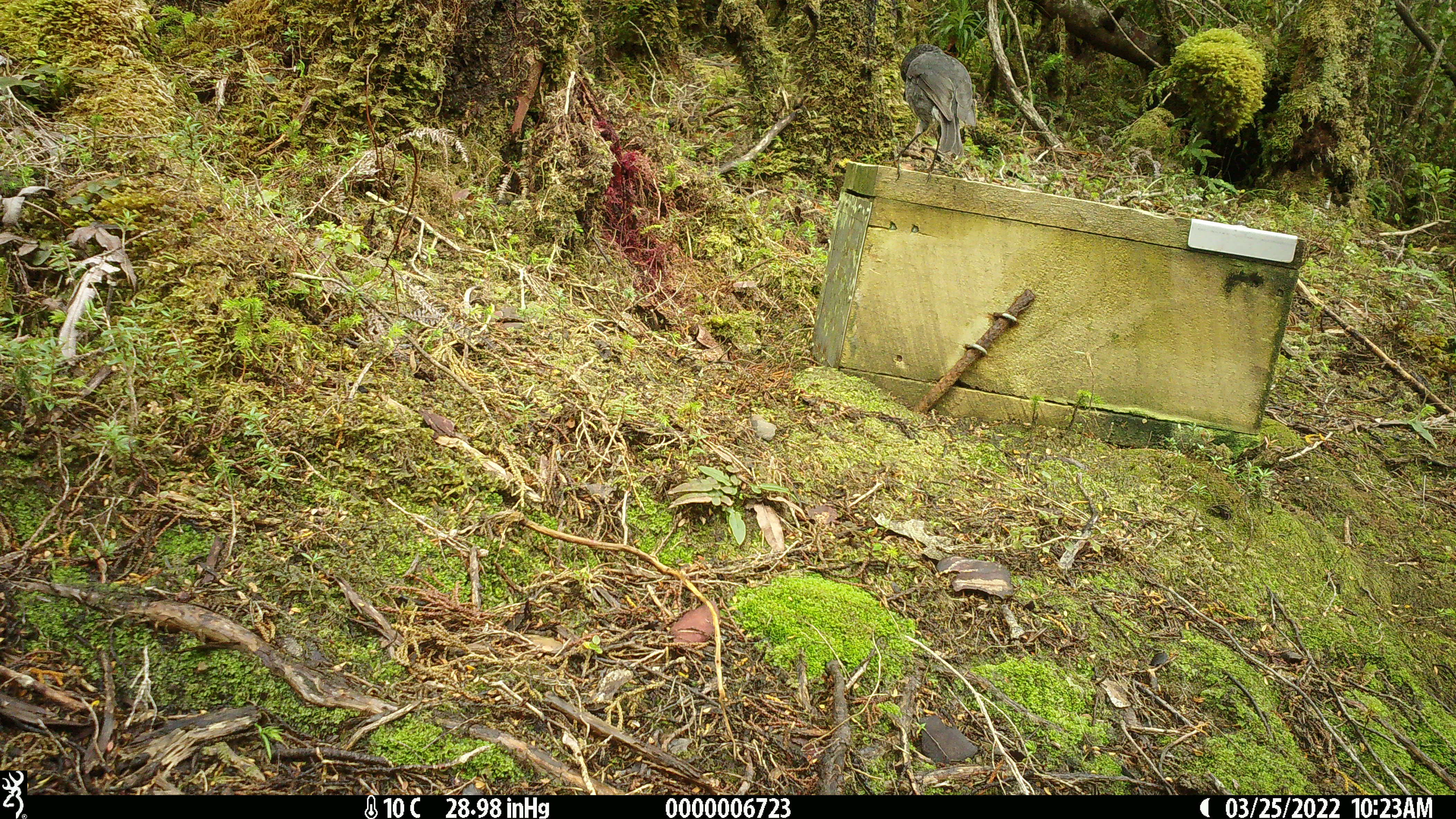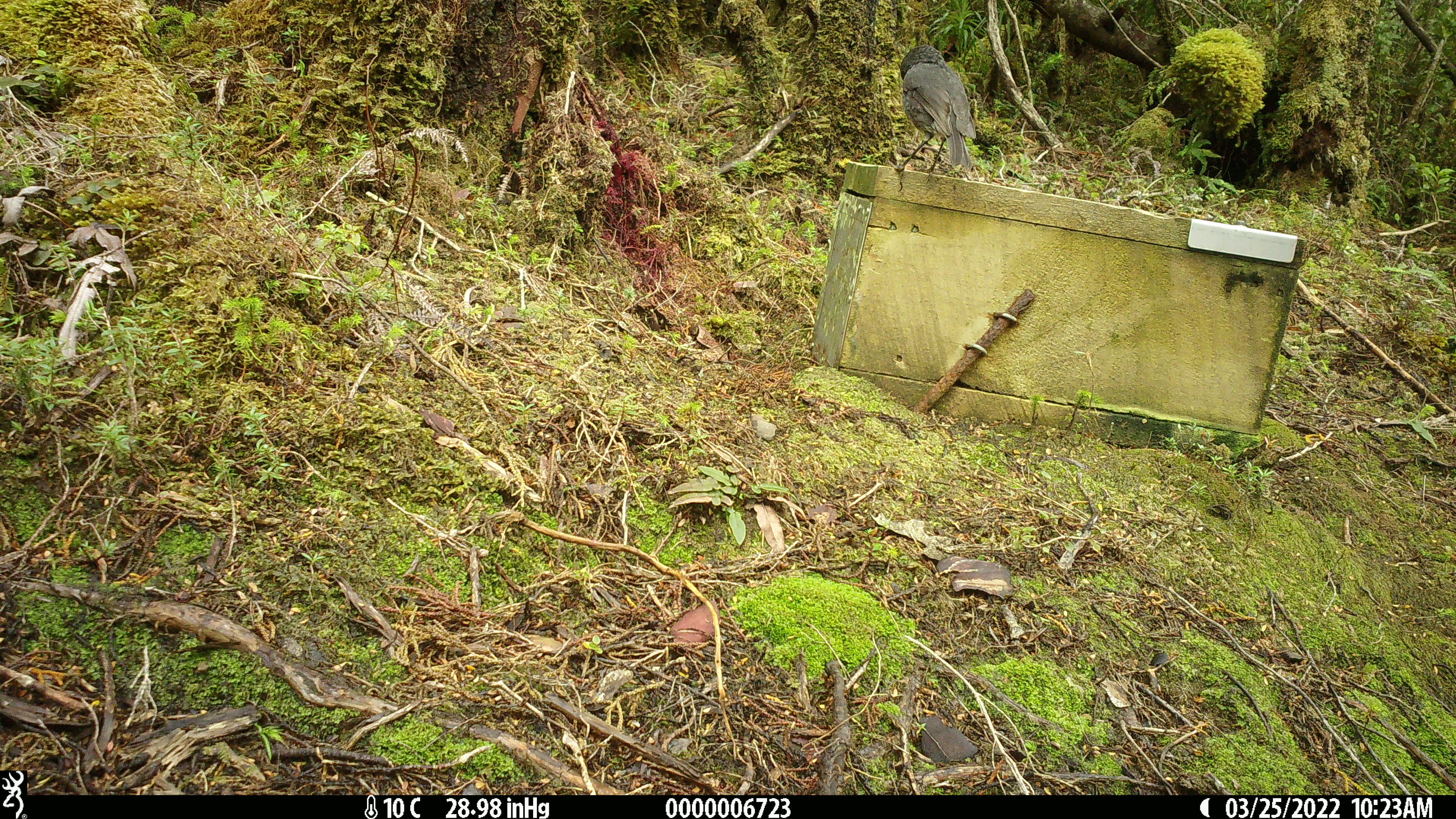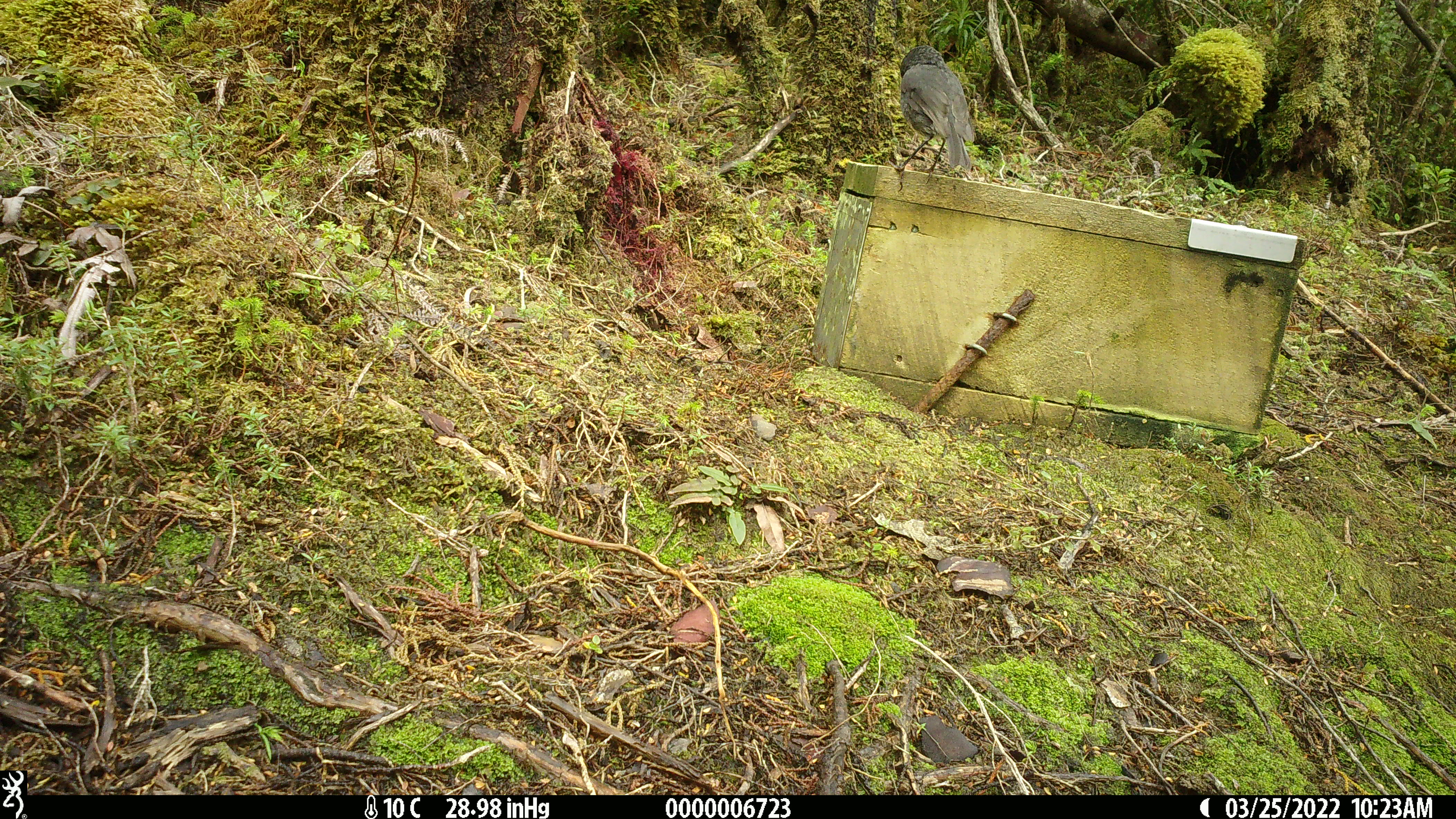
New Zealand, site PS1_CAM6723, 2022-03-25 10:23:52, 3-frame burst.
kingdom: Animalia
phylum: Chordata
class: Aves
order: Passeriformes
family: Petroicidae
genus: Petroica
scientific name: Petroica australis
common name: new zealand robin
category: robin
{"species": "robin (new zealand robin) (Petroica australis)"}